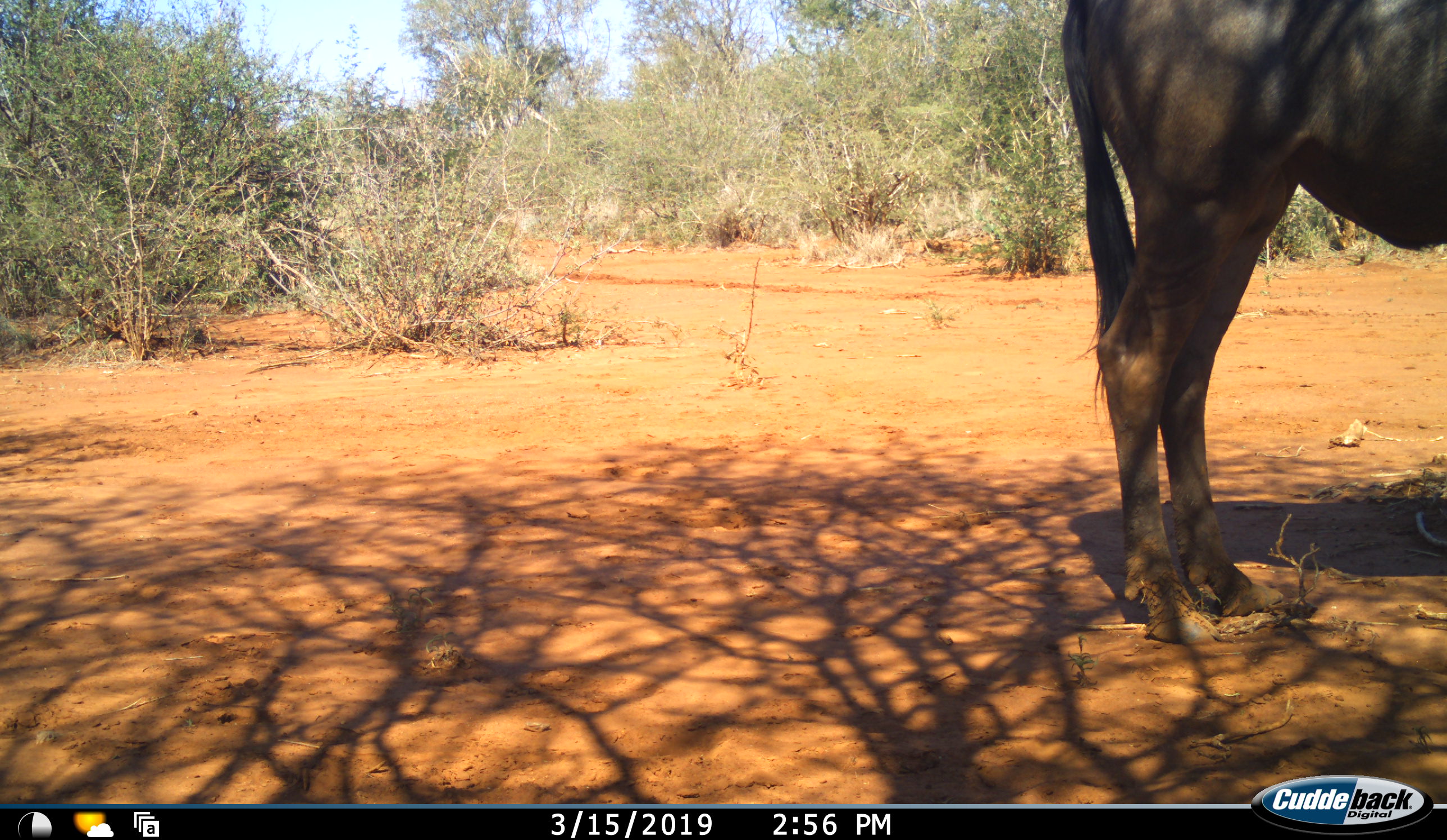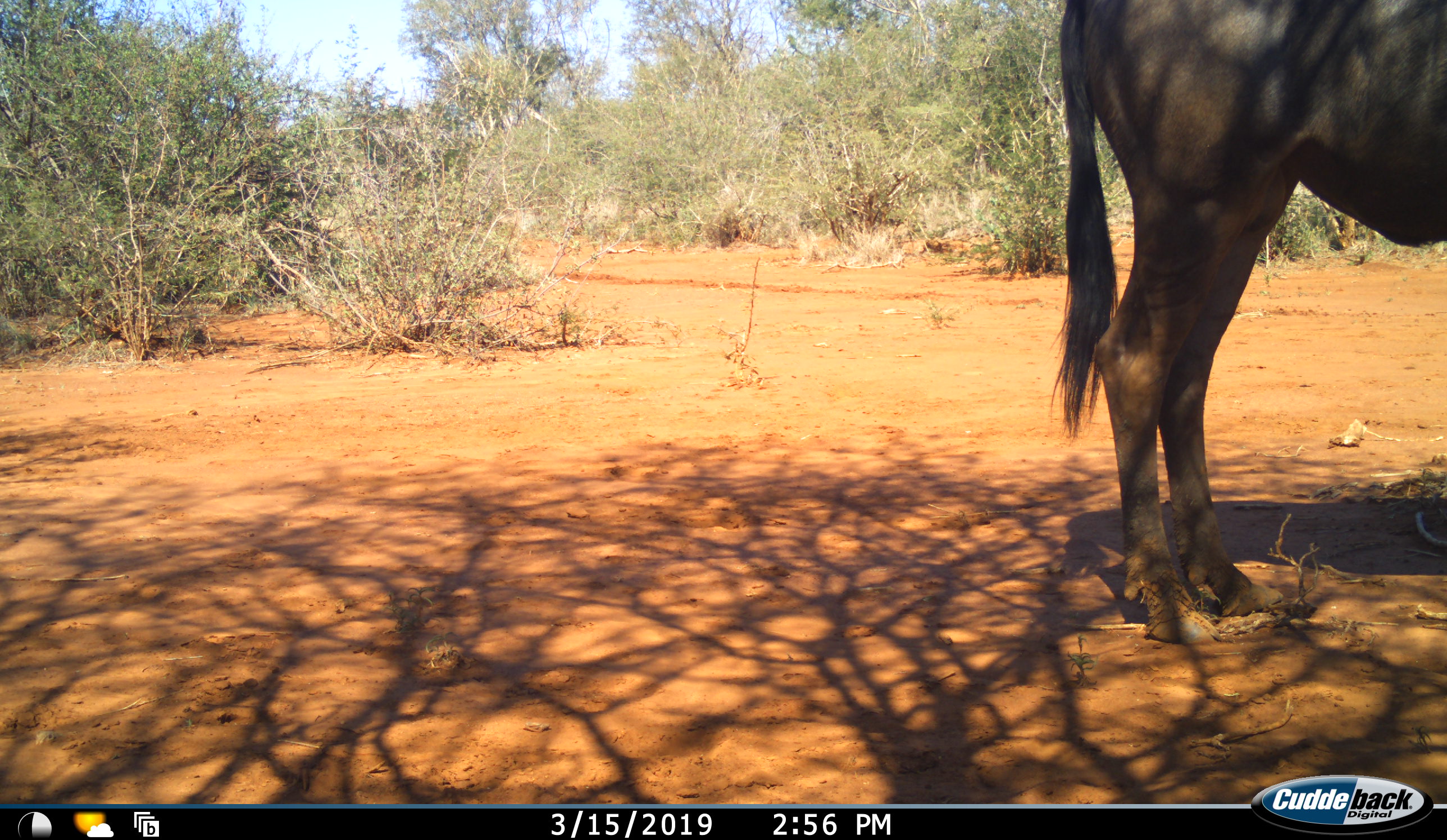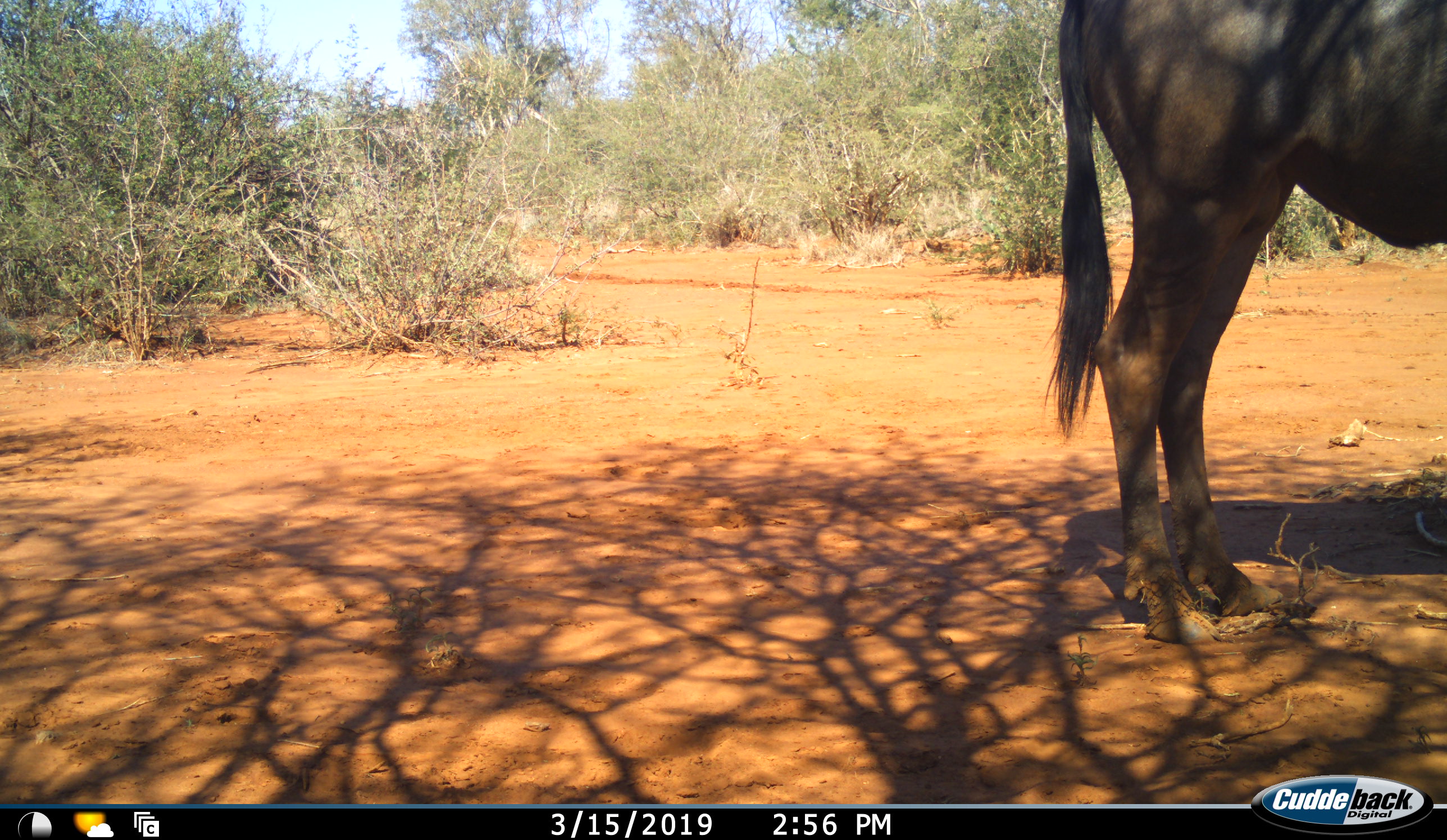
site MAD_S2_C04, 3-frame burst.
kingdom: Animalia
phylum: Chordata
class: Mammalia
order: Artiodactyla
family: Bovidae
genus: Connochaetes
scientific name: Connochaetes taurinus taurinus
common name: blue wildebeest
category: wildebeestblue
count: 1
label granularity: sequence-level